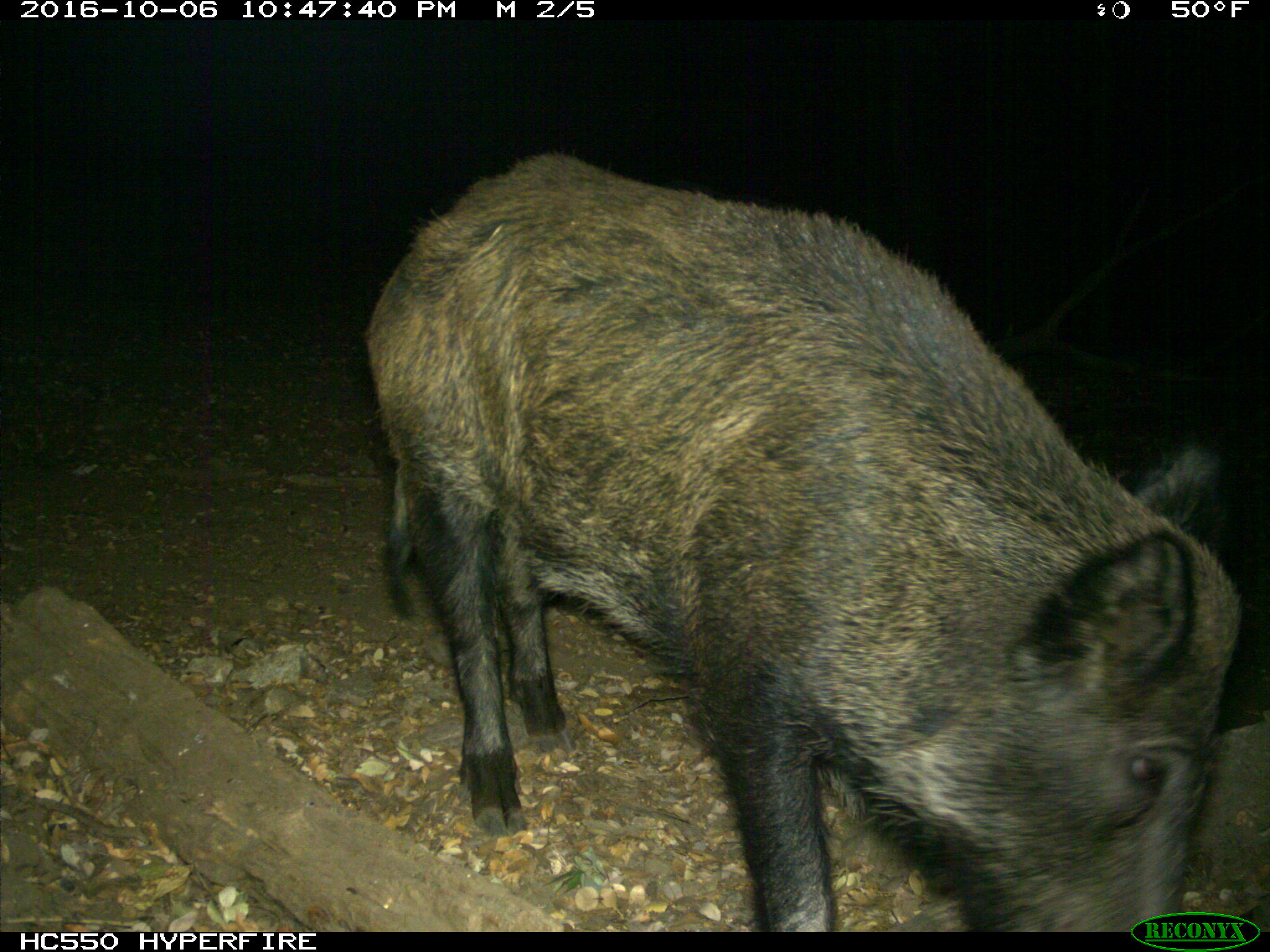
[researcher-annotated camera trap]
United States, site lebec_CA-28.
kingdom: Animalia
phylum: Chordata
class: Mammalia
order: Artiodactyla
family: Suidae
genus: Sus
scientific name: Sus scrofa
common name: wild boar